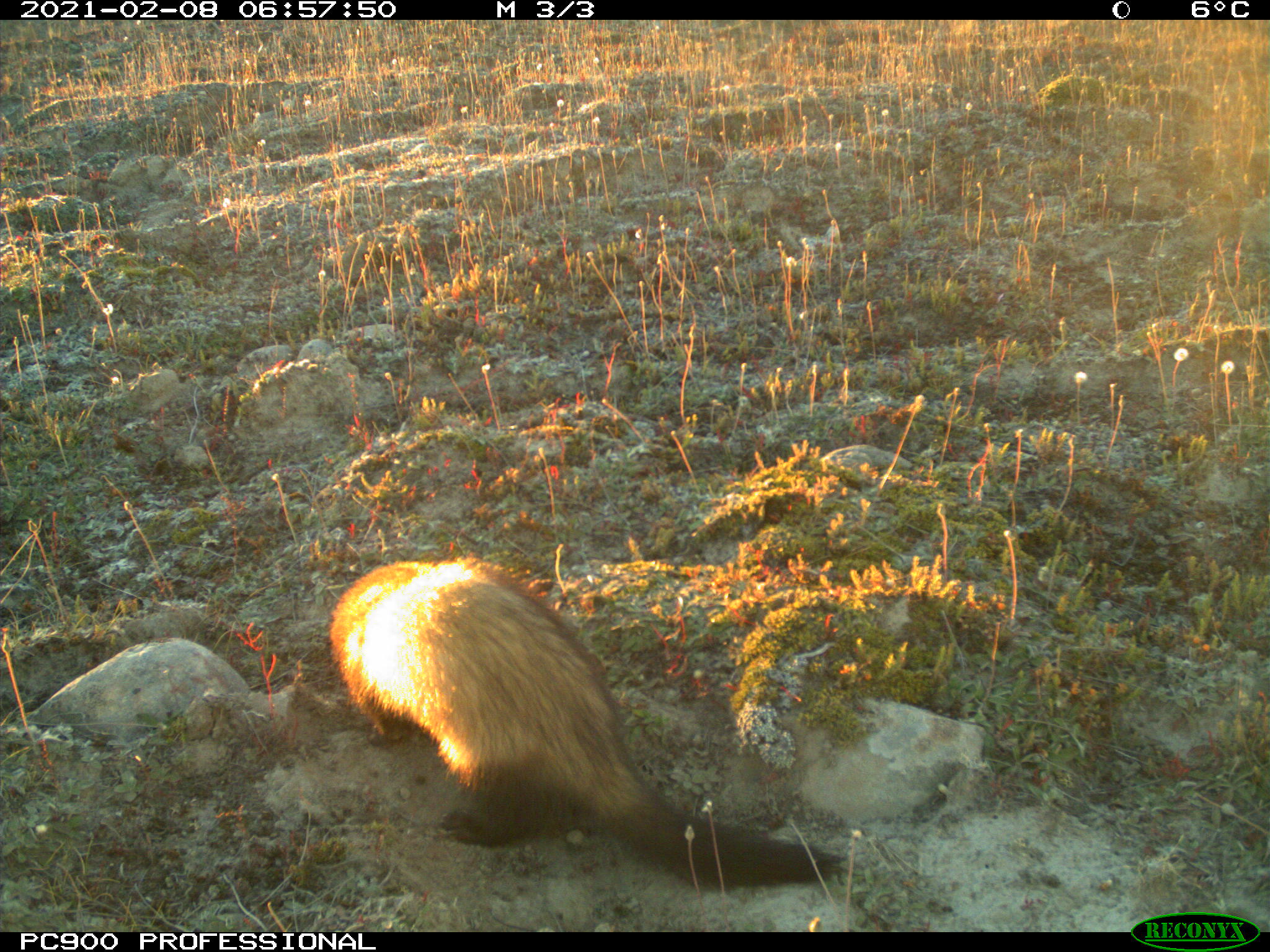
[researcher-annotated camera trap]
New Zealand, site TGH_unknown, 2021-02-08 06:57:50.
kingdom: Animalia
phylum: Chordata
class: Mammalia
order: Carnivora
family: Mustelidae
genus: Mustela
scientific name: Mustela furo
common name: ferret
Ferret (Mustela furo).